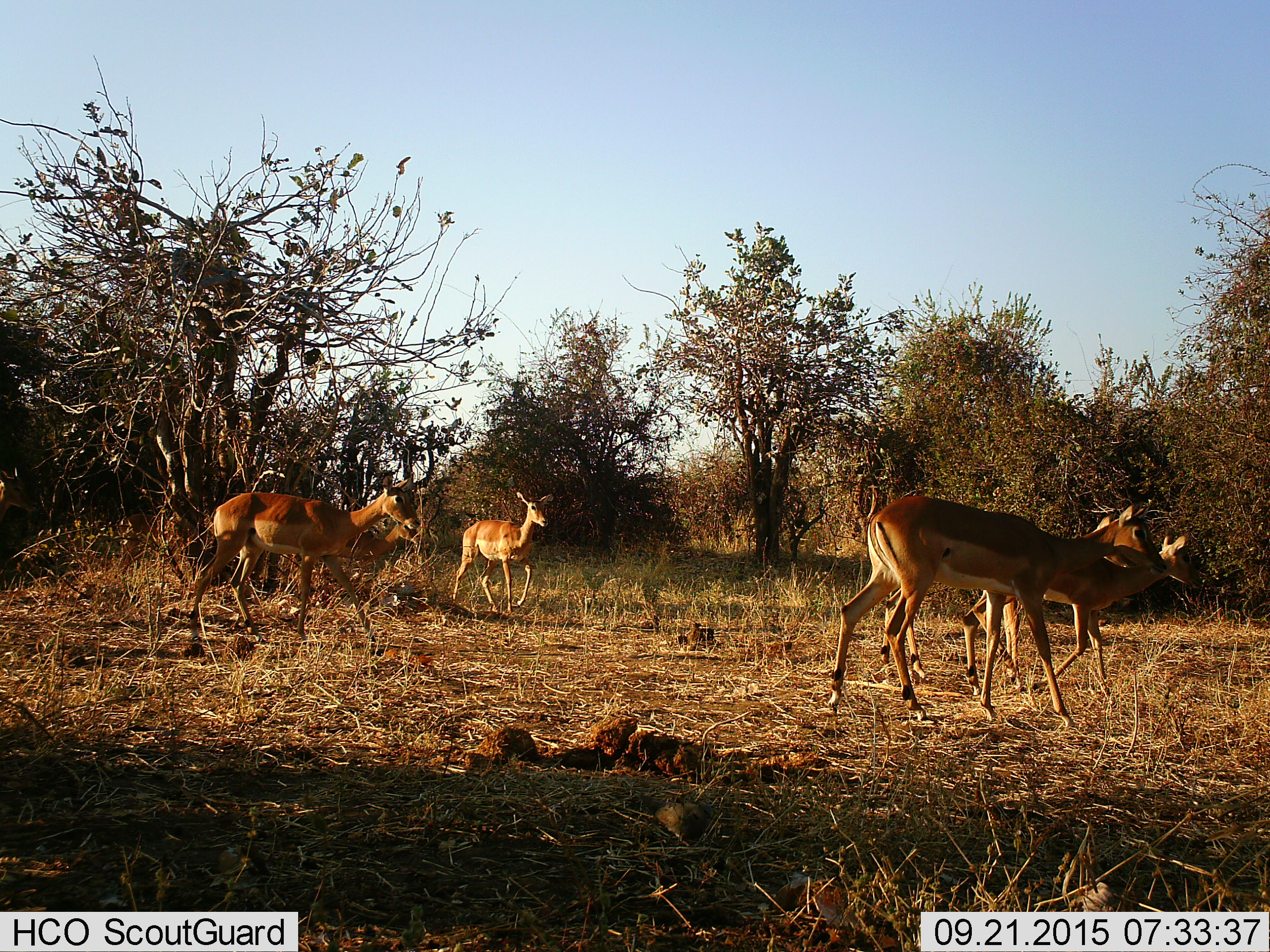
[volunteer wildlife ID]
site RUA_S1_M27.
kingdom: Animalia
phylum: Chordata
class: Mammalia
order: Artiodactyla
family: Bovidae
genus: Aepyceros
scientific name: Aepyceros melampus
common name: impala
Impala (Aepyceros melampus), count 5. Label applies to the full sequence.